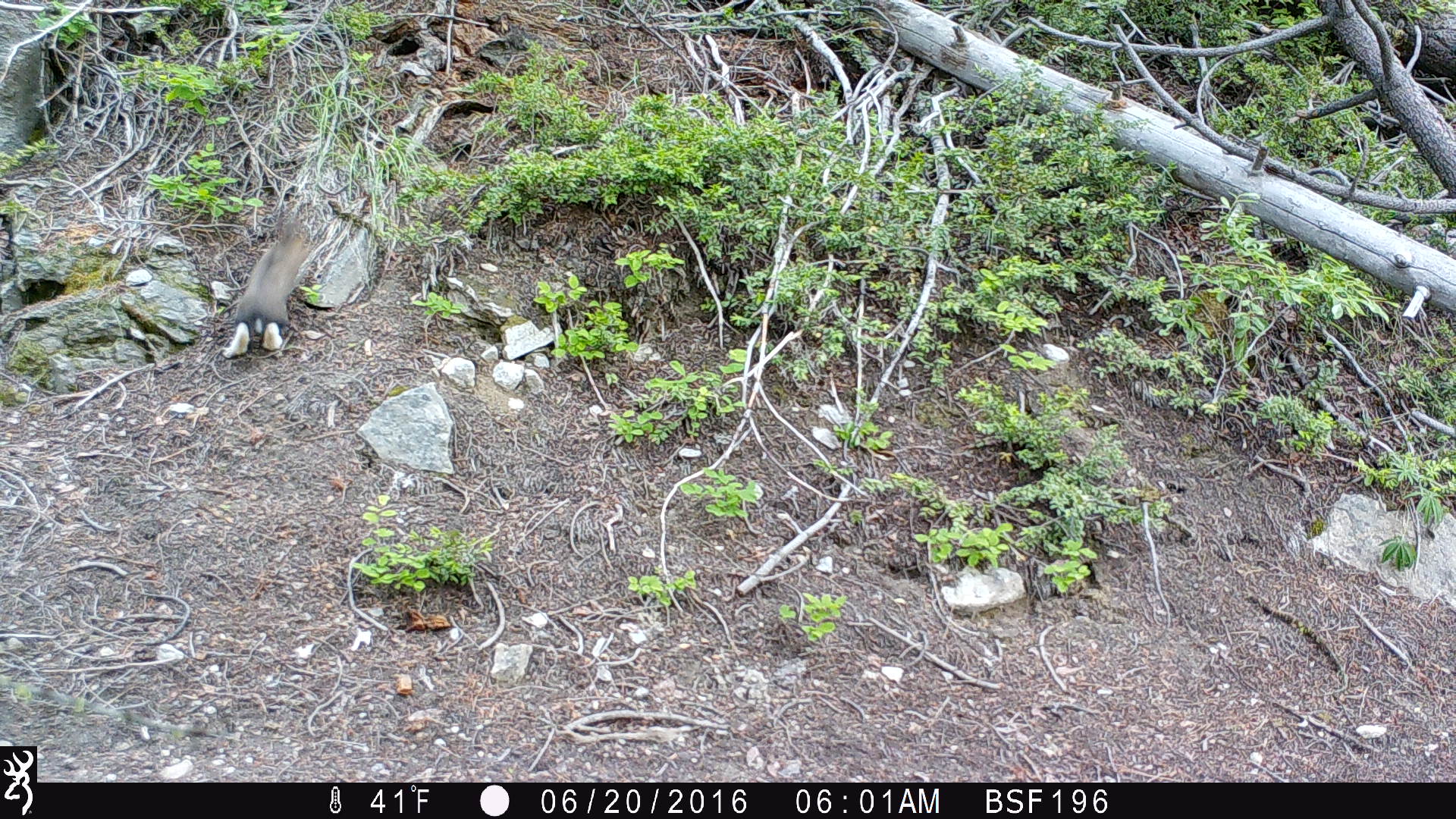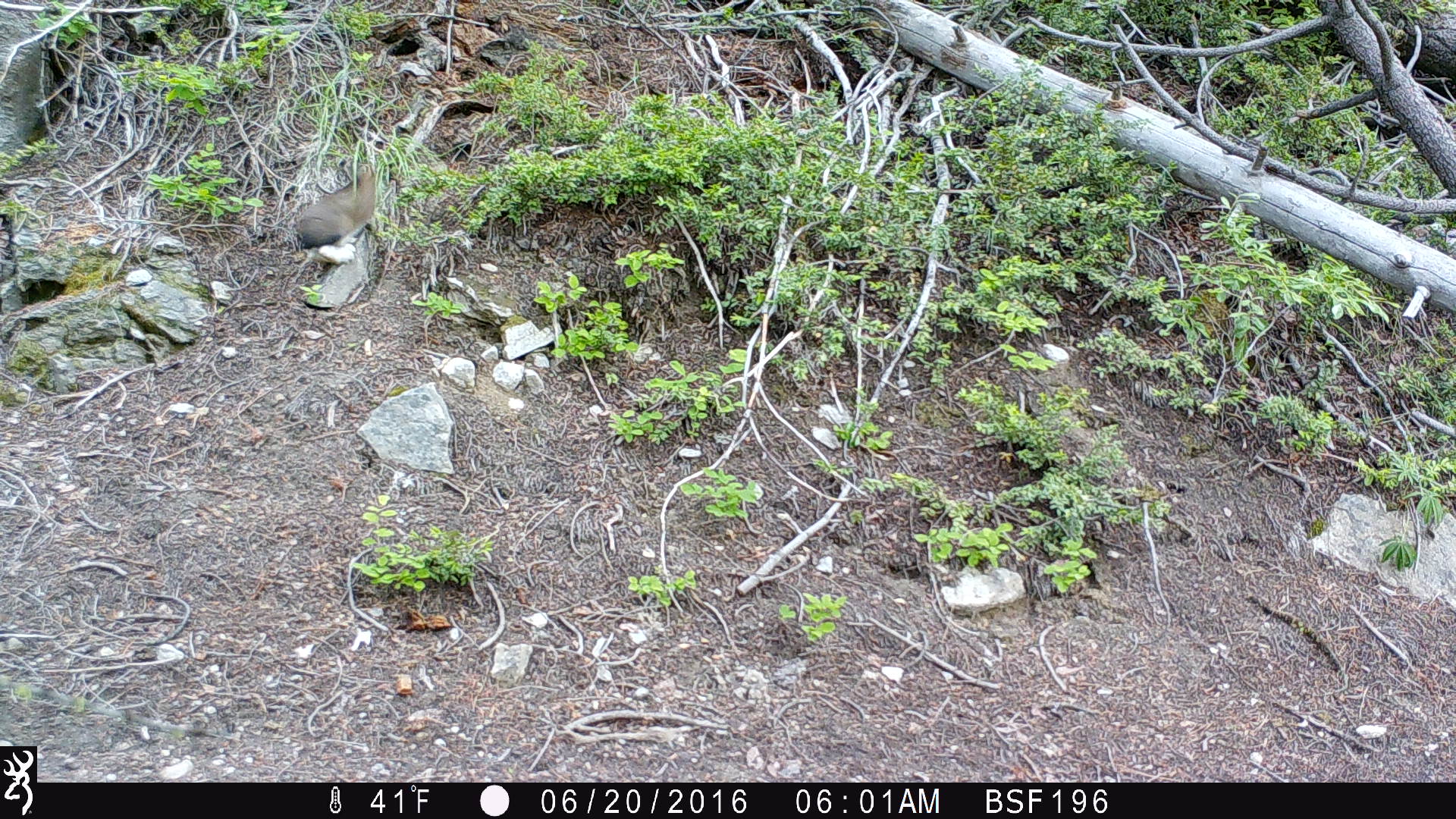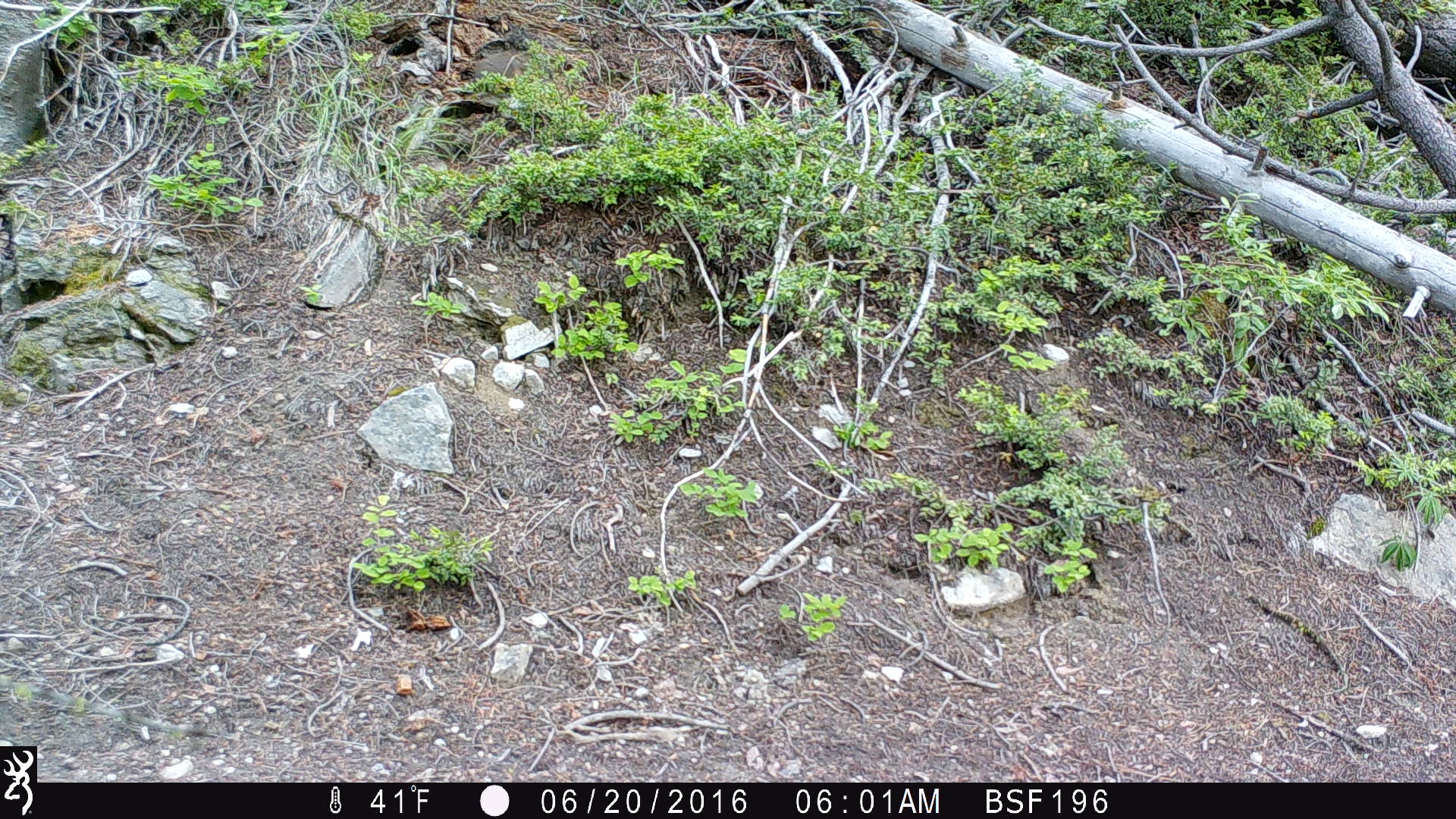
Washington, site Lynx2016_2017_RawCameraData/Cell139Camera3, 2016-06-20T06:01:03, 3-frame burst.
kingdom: Animalia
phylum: Chordata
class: Mammalia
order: Lagomorpha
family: Leporidae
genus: Lepus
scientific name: Lepus americanus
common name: snowshoe hare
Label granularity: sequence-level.